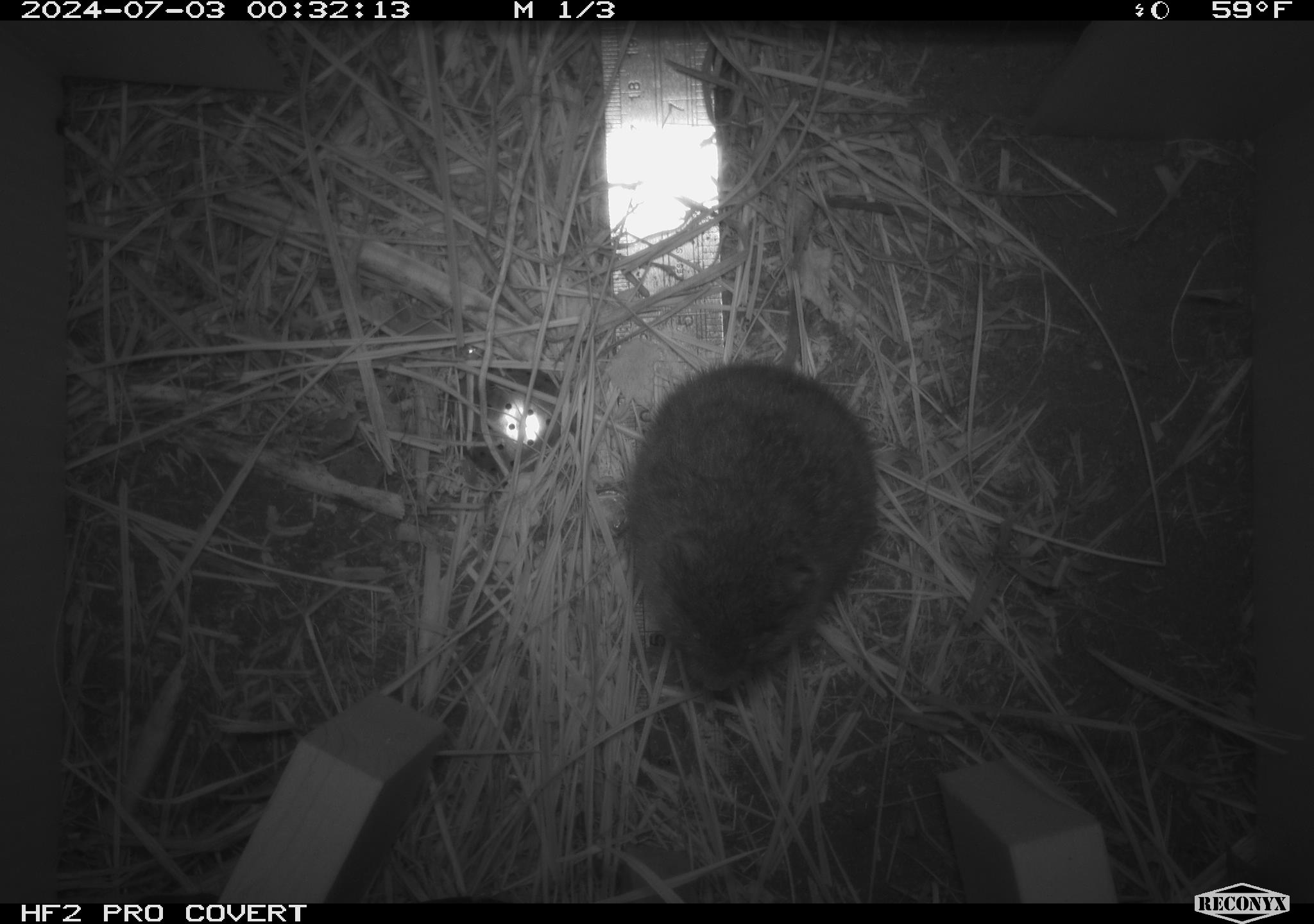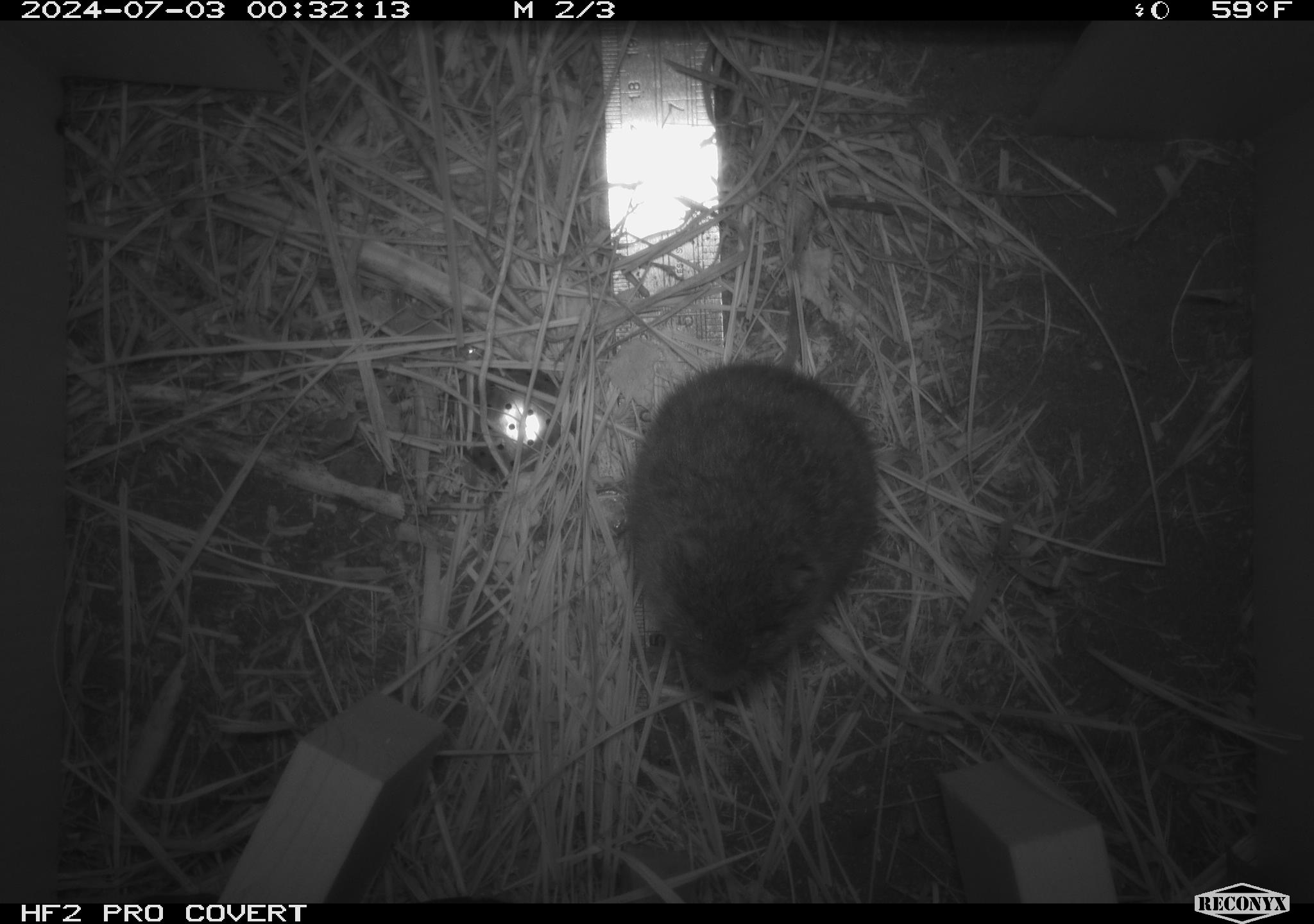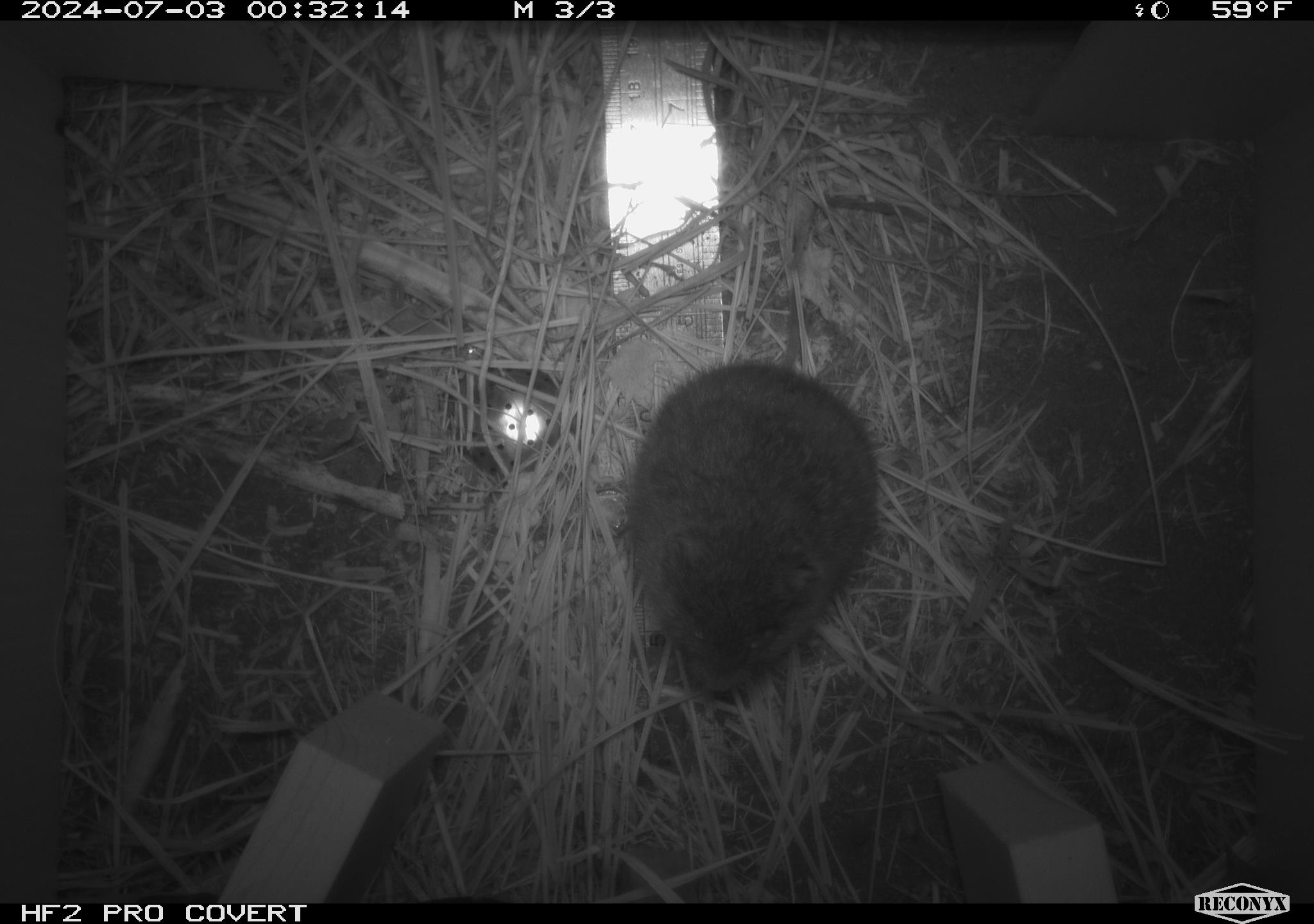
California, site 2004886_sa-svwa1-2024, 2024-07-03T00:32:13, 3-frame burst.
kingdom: Animalia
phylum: Chordata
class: Mammalia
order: Rodentia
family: Cricetidae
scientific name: Arvicolinae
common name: voles, lemmings, and muskrats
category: arvicolinae subfamily